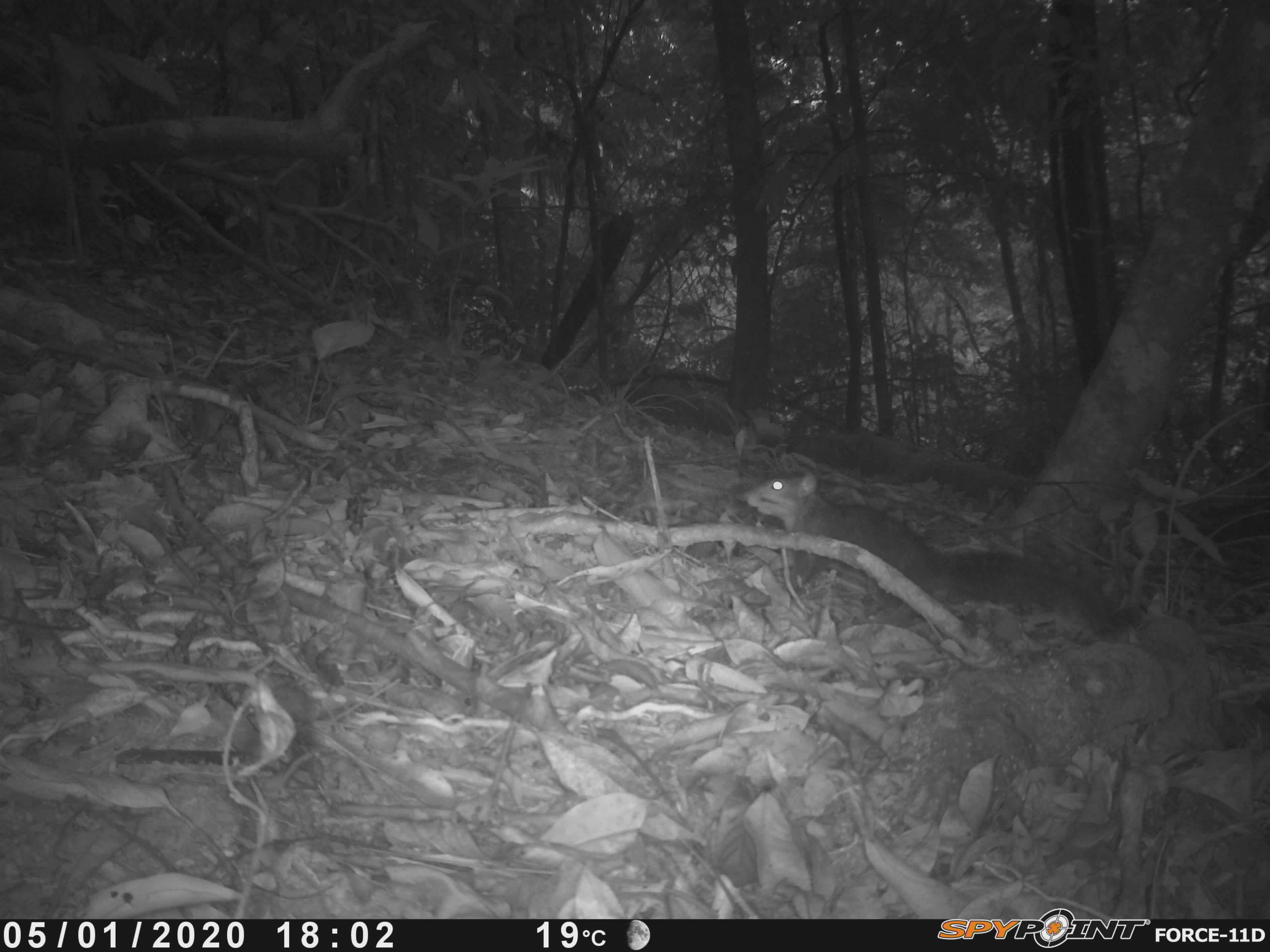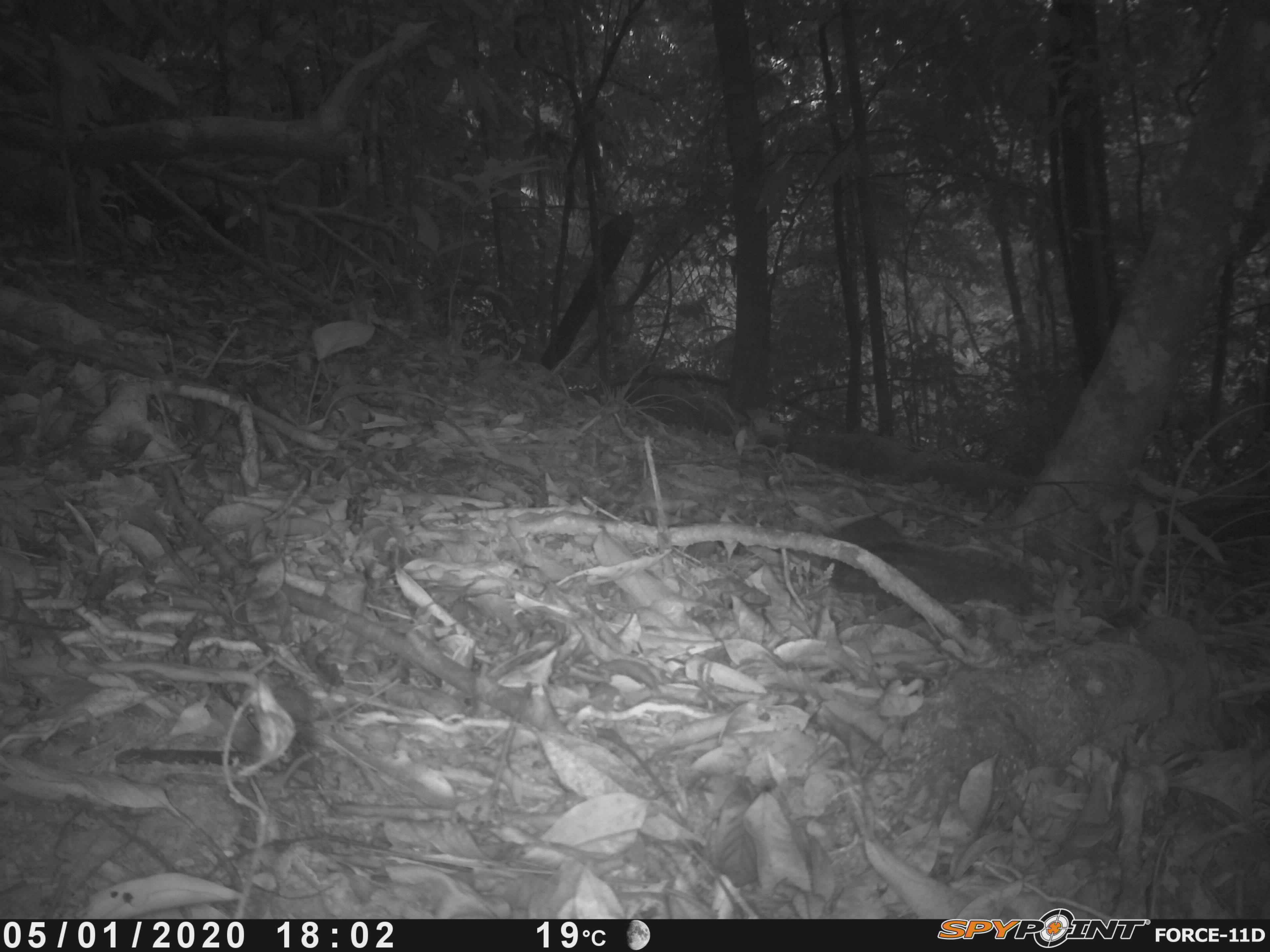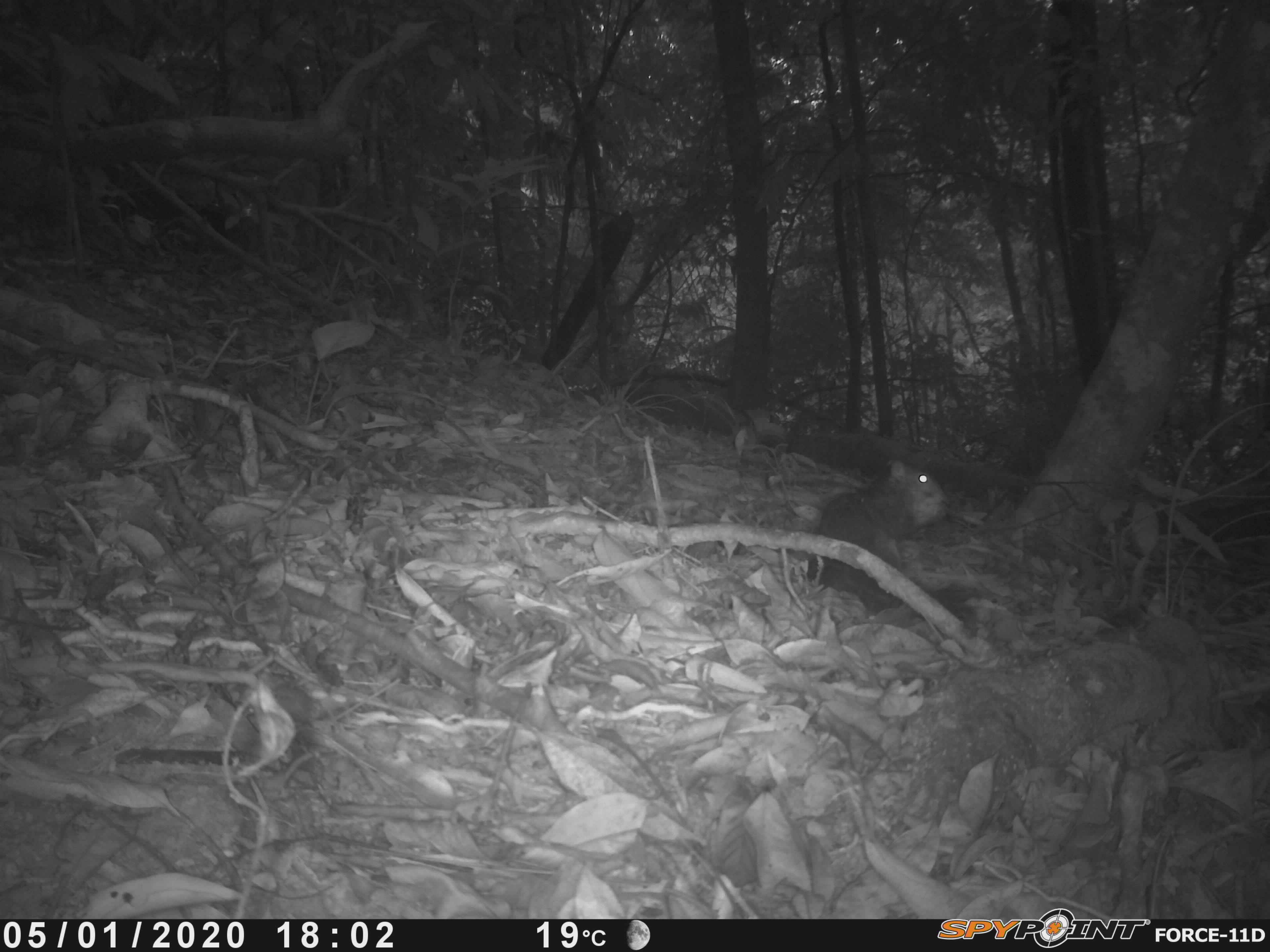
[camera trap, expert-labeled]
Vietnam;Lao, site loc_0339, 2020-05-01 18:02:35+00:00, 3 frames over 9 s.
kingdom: Animalia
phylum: Chordata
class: Mammalia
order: Rodentia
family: Sciuridae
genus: Dremomys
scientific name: Dremomys rufigenis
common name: red-cheeked squirrel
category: red cheeked squirrel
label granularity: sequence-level